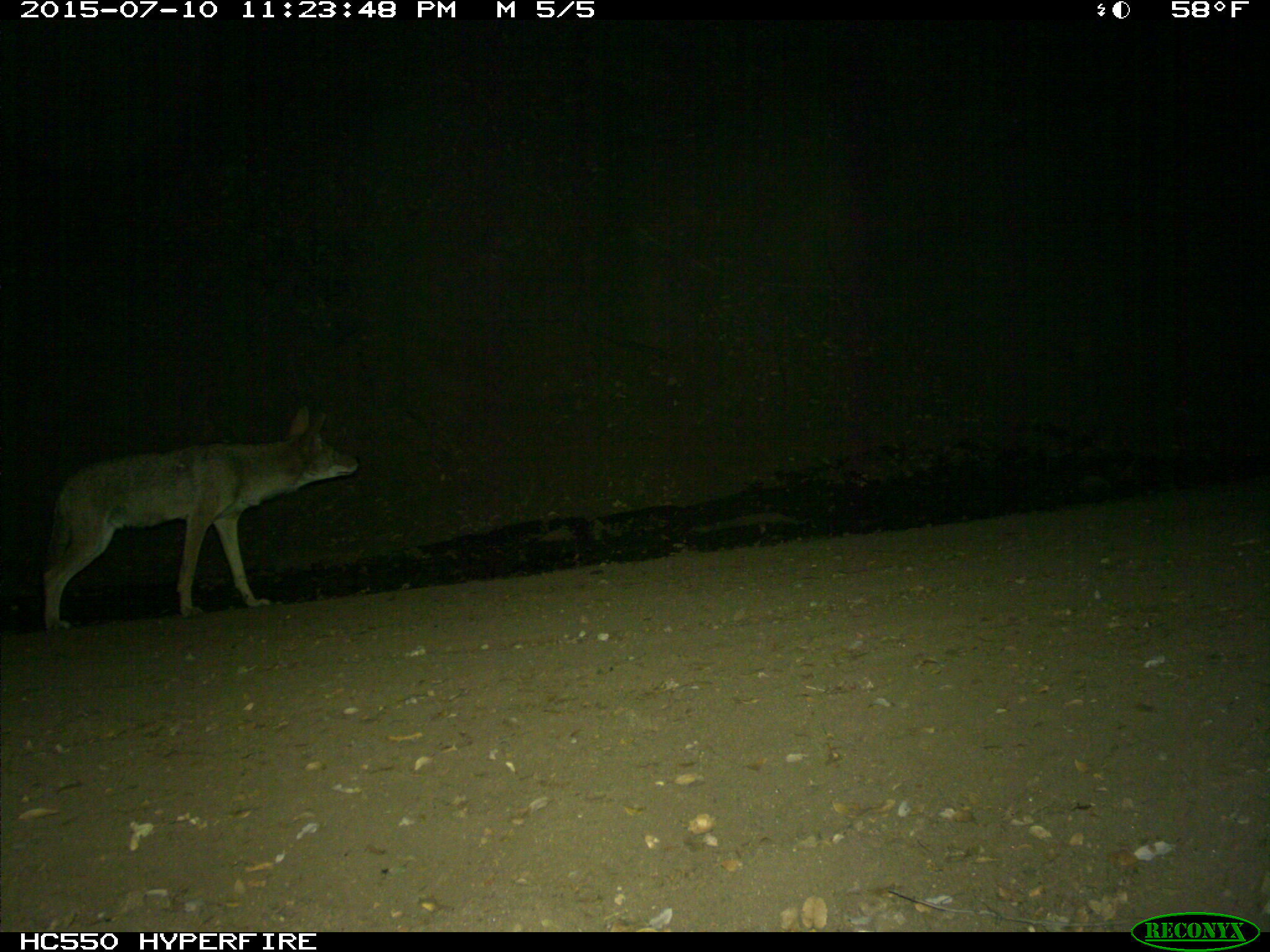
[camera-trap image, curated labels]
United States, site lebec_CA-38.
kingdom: Animalia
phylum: Chordata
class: Mammalia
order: Carnivora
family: Canidae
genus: Canis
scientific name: Canis latrans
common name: coyote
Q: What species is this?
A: Canis latrans (coyote).